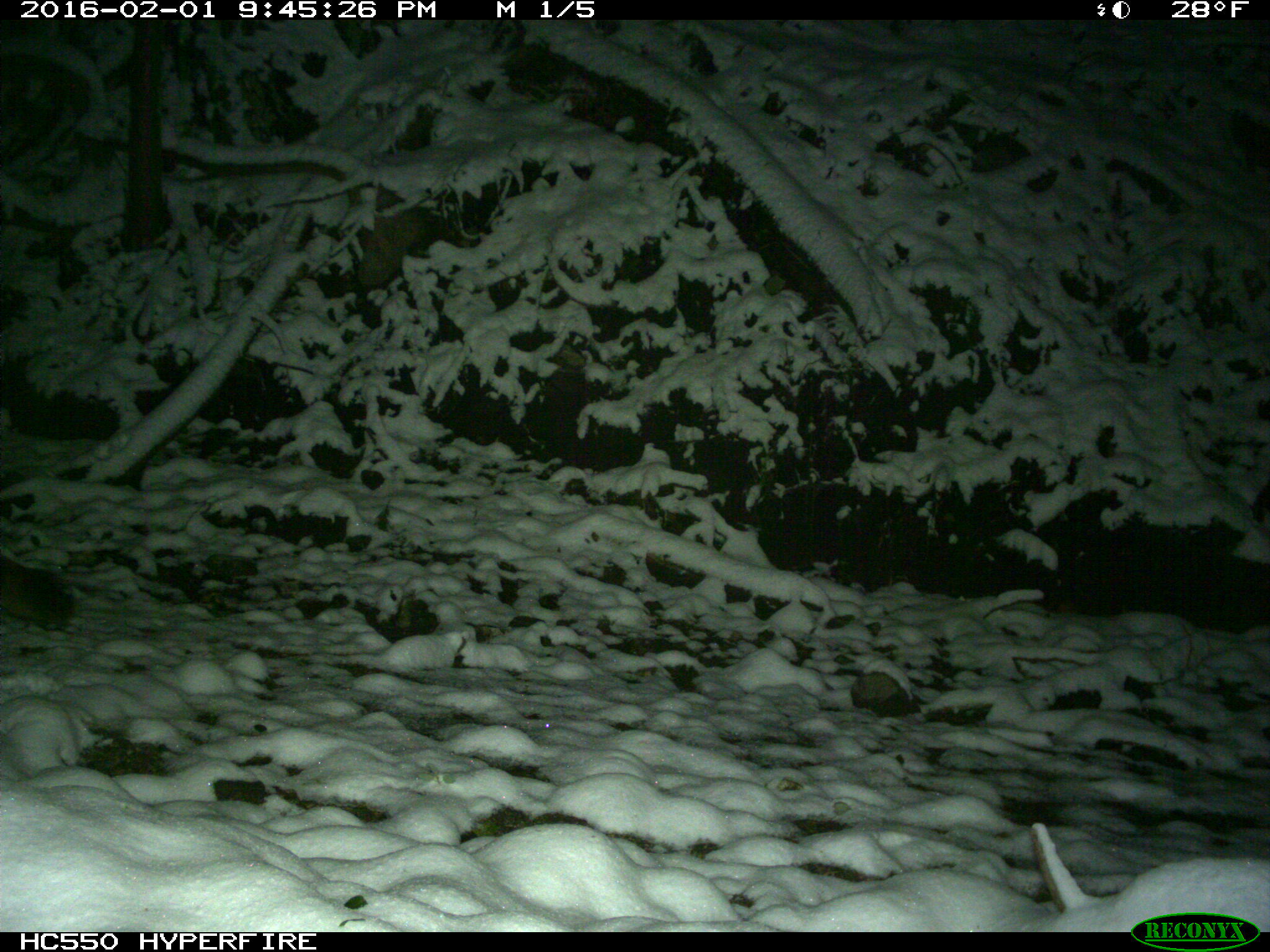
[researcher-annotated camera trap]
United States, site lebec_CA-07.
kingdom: Animalia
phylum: Chordata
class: Mammalia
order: Carnivora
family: Felidae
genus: Puma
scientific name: Puma concolor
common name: mountain lion